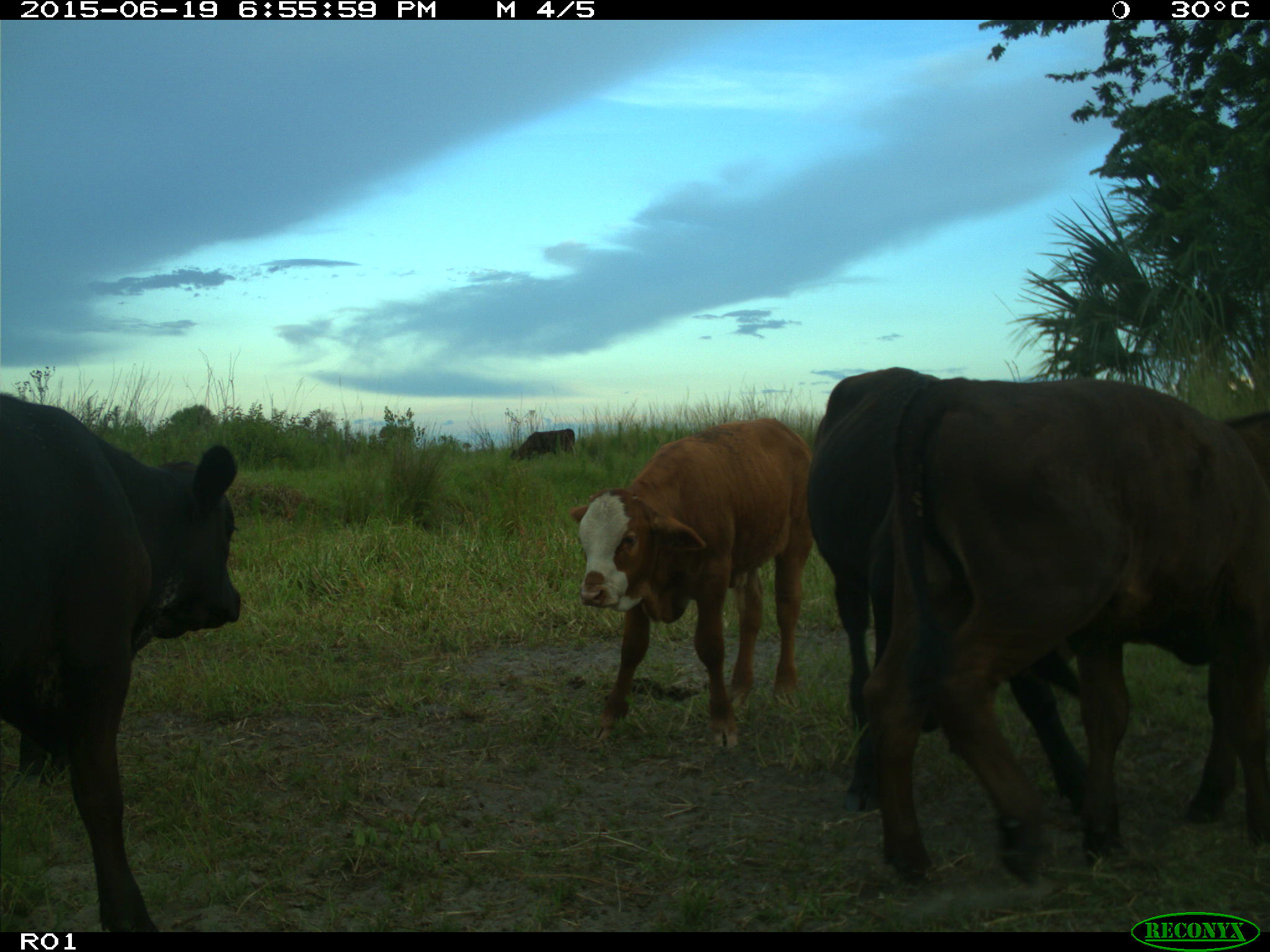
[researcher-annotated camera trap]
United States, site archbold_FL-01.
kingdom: Animalia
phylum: Chordata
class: Mammalia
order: Artiodactyla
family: Bovidae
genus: Bos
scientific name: Bos taurus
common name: domestic cow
Bos taurus (domestic cow).